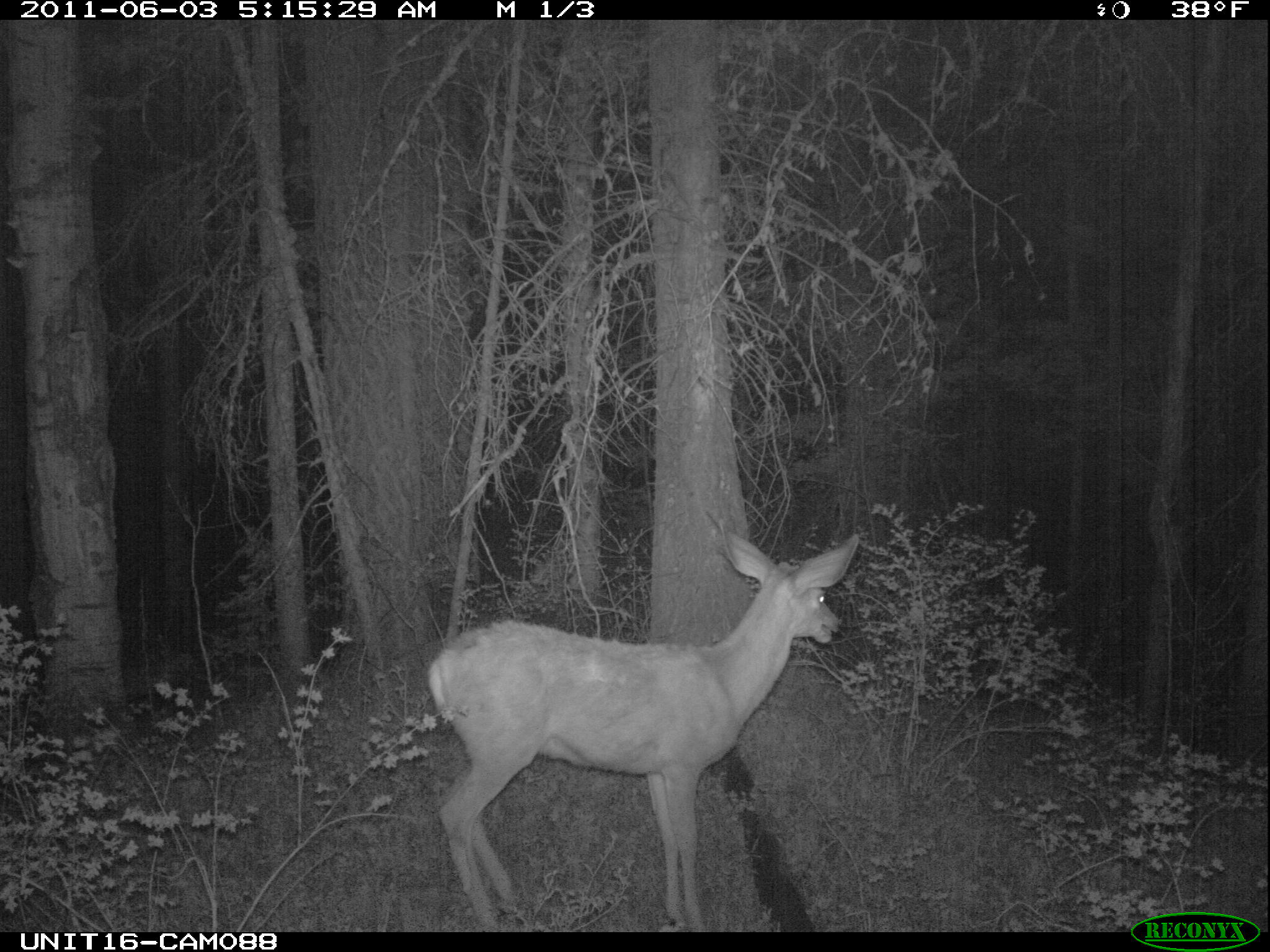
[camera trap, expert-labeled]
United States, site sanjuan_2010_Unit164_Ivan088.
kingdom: Animalia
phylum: Chordata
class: Mammalia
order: Artiodactyla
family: Cervidae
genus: Odocoileus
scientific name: Odocoileus hemionus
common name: mule deer